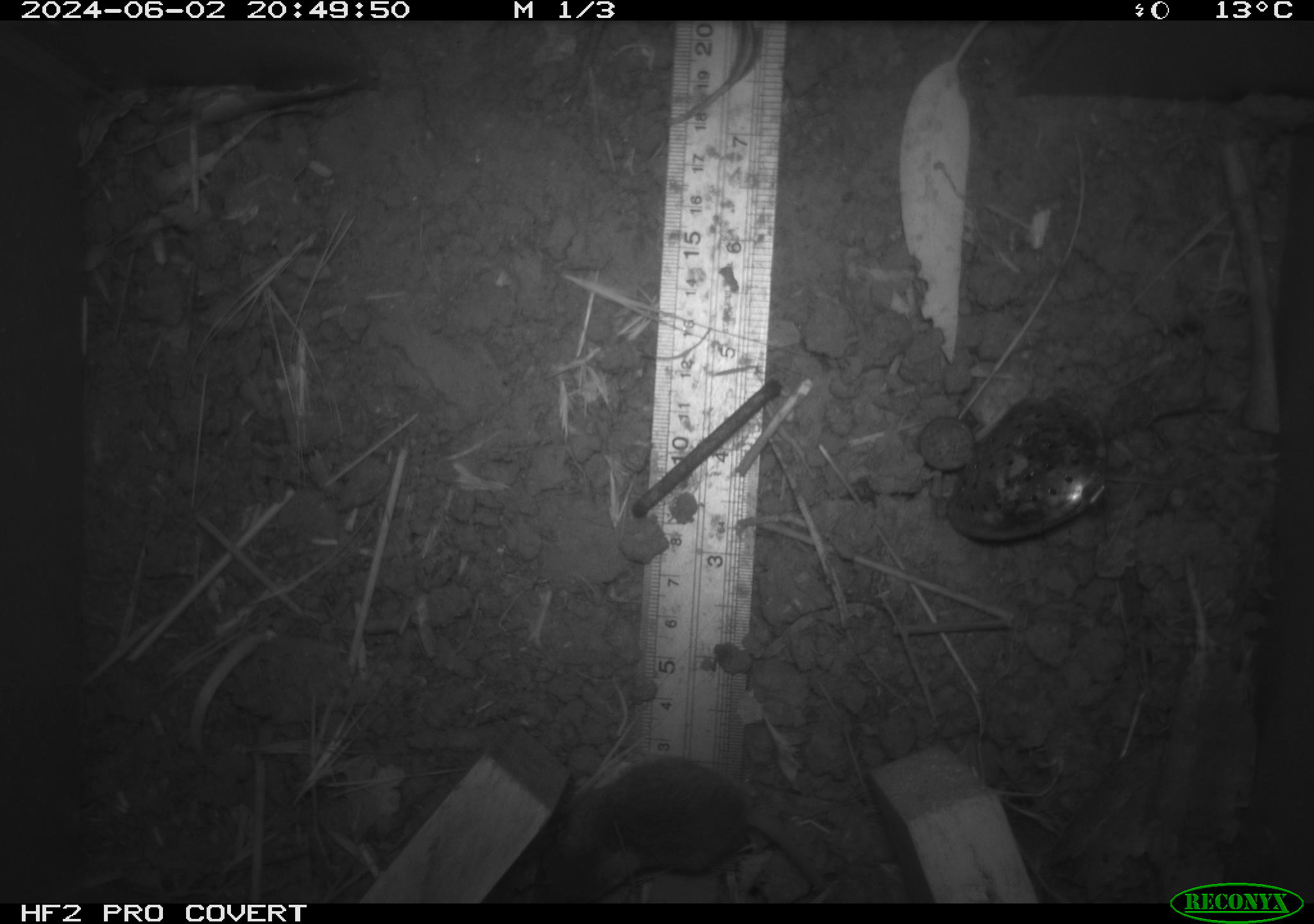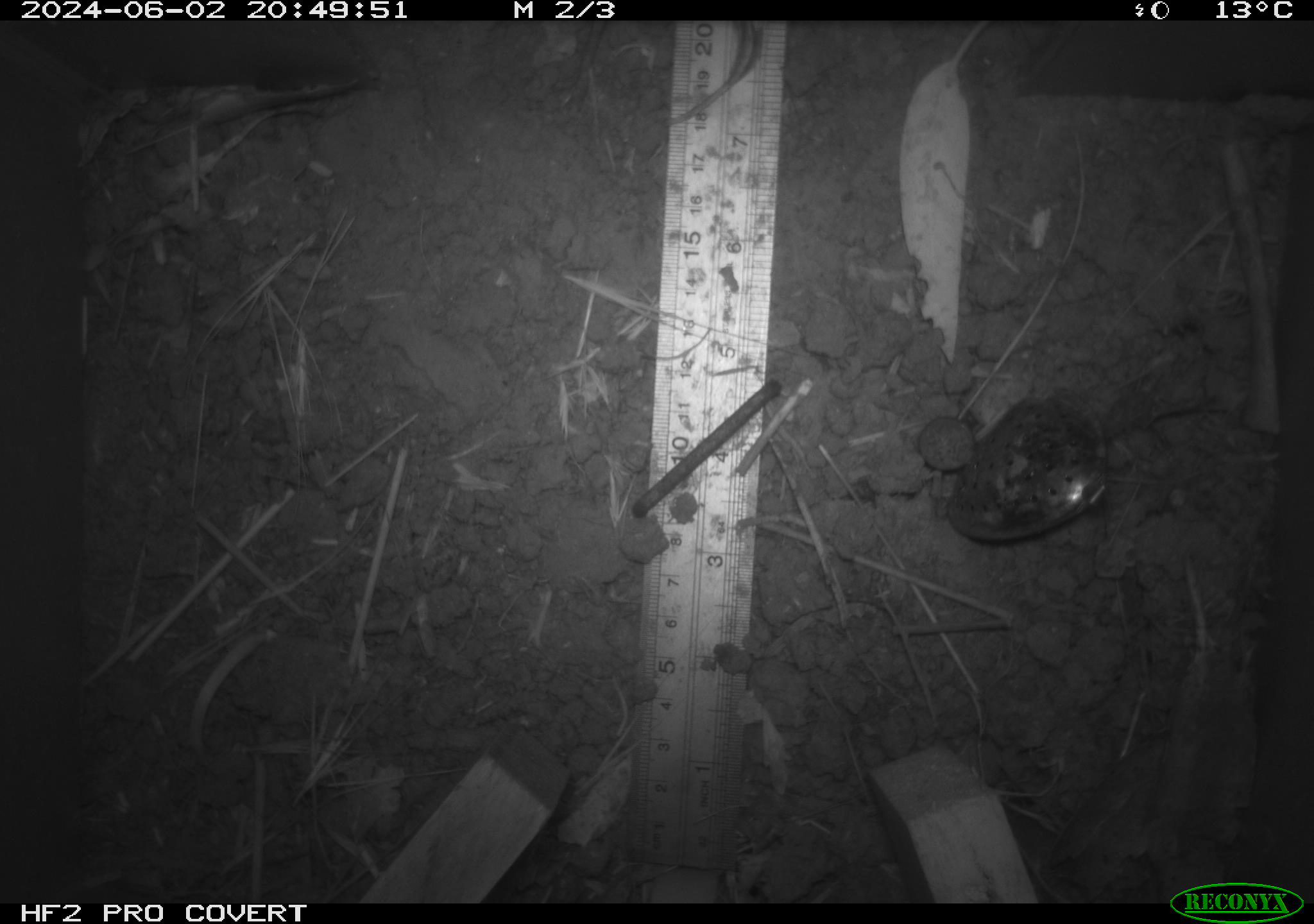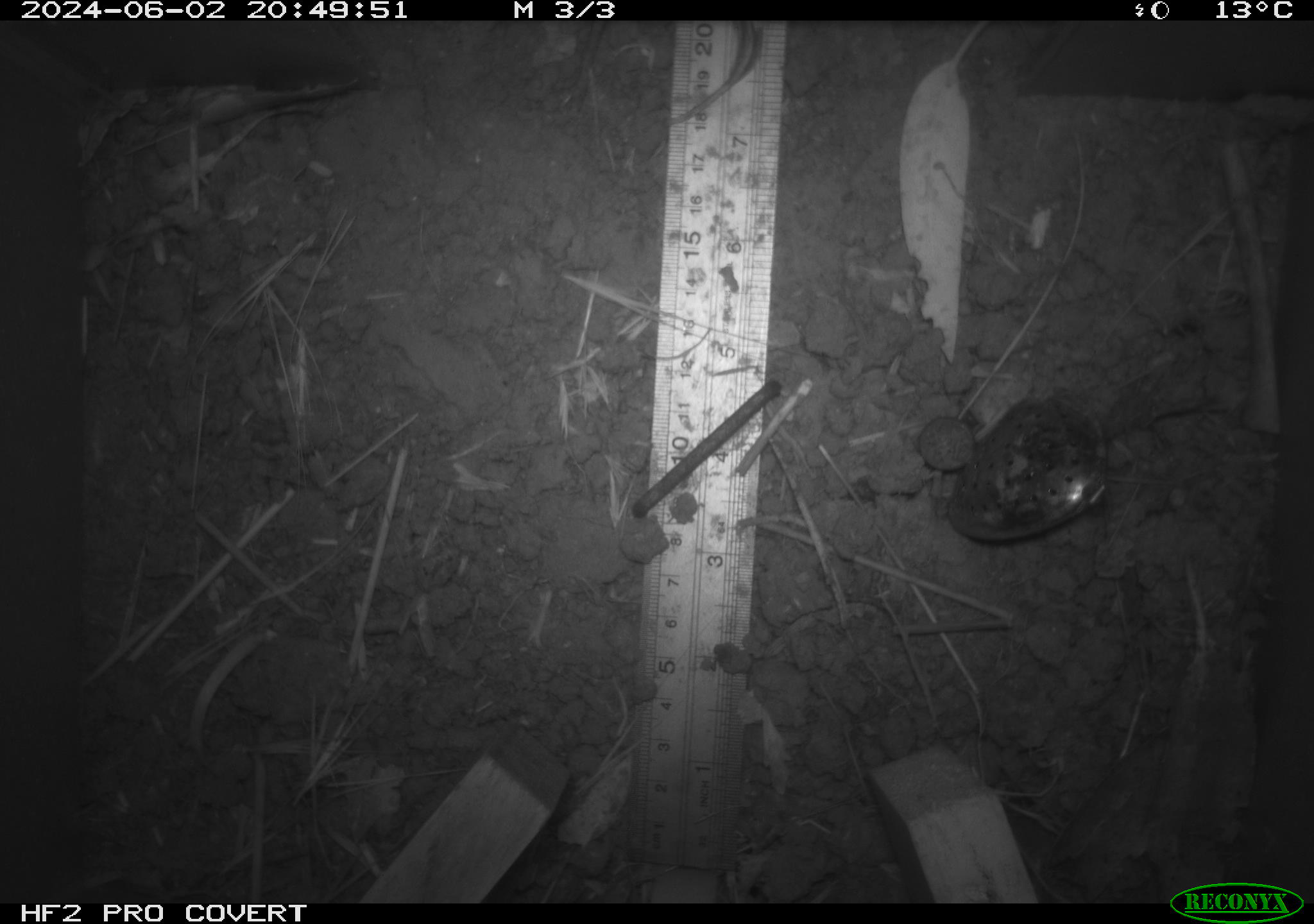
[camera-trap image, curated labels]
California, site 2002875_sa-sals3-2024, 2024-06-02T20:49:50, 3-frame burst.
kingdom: Animalia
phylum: Chordata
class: Mammalia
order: Rodentia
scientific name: Rodentia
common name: mouse species